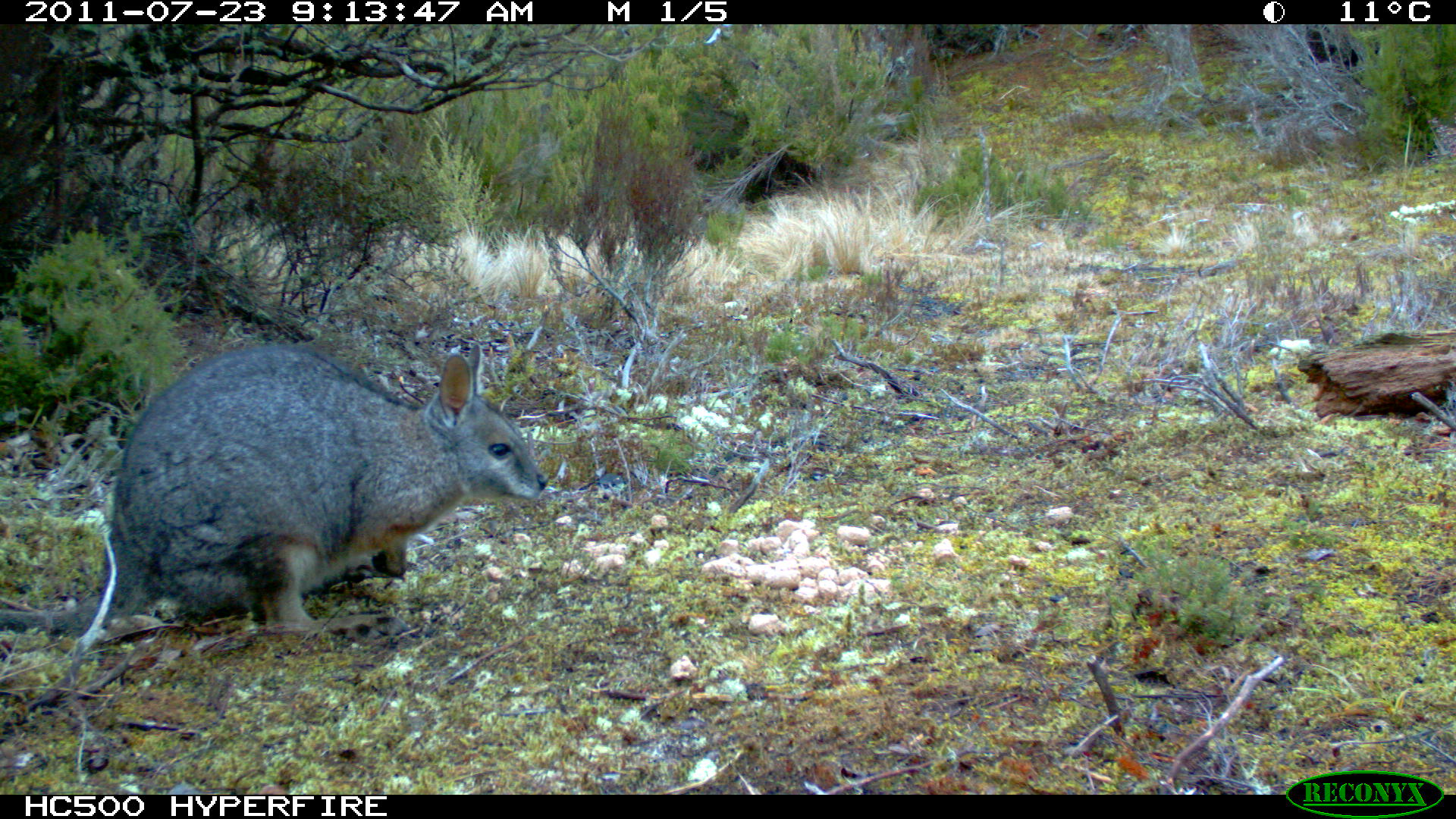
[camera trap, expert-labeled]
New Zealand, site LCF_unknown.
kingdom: Animalia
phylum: Chordata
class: Mammalia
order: Diprotodontia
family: Macropodidae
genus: Notamacropus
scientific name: Notamacropus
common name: wallaby